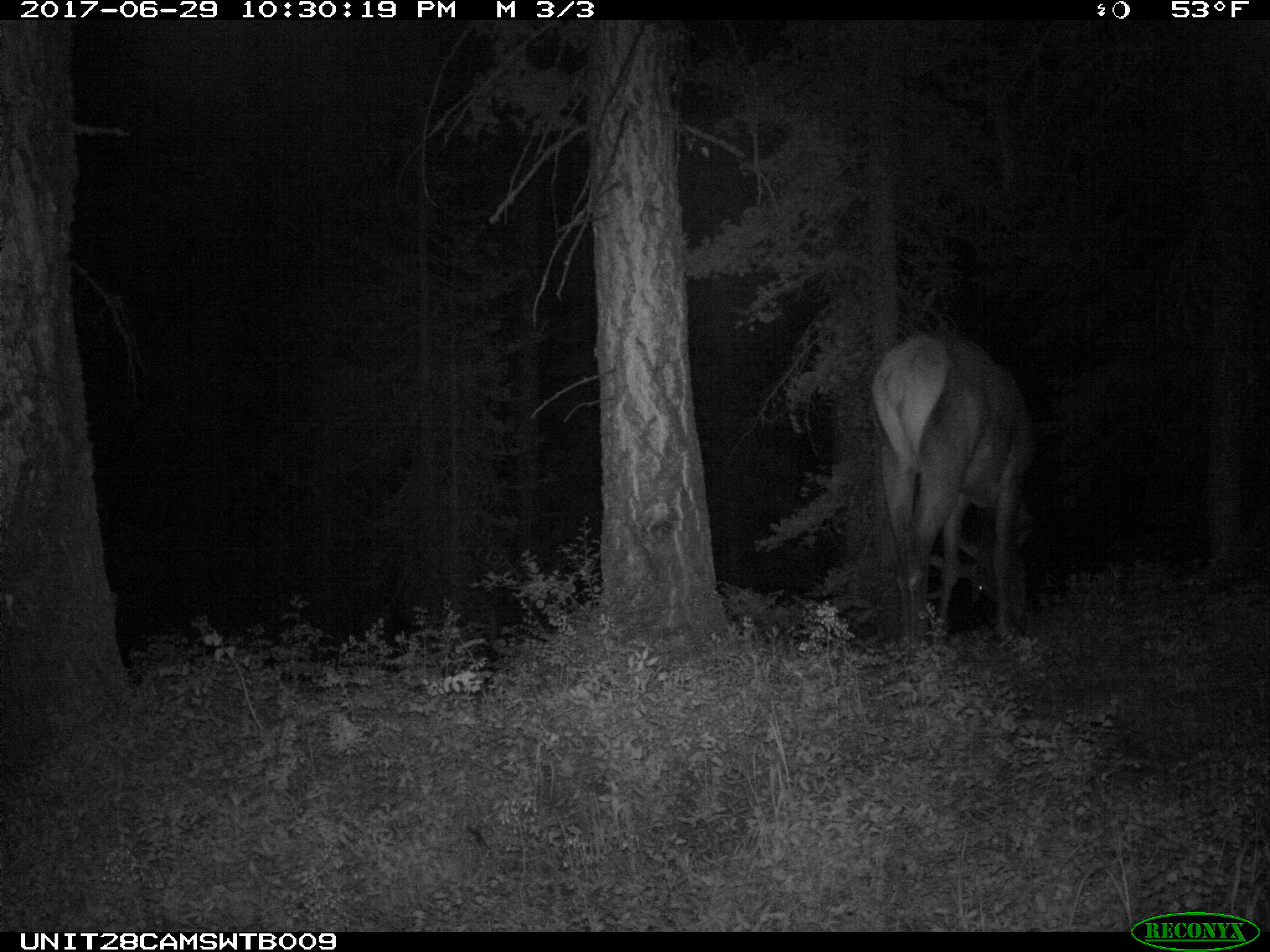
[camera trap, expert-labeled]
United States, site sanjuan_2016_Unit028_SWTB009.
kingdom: Animalia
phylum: Chordata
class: Mammalia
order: Artiodactyla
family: Cervidae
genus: Cervus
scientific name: Cervus elaphus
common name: red deer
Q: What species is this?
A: Cervus elaphus (red deer).